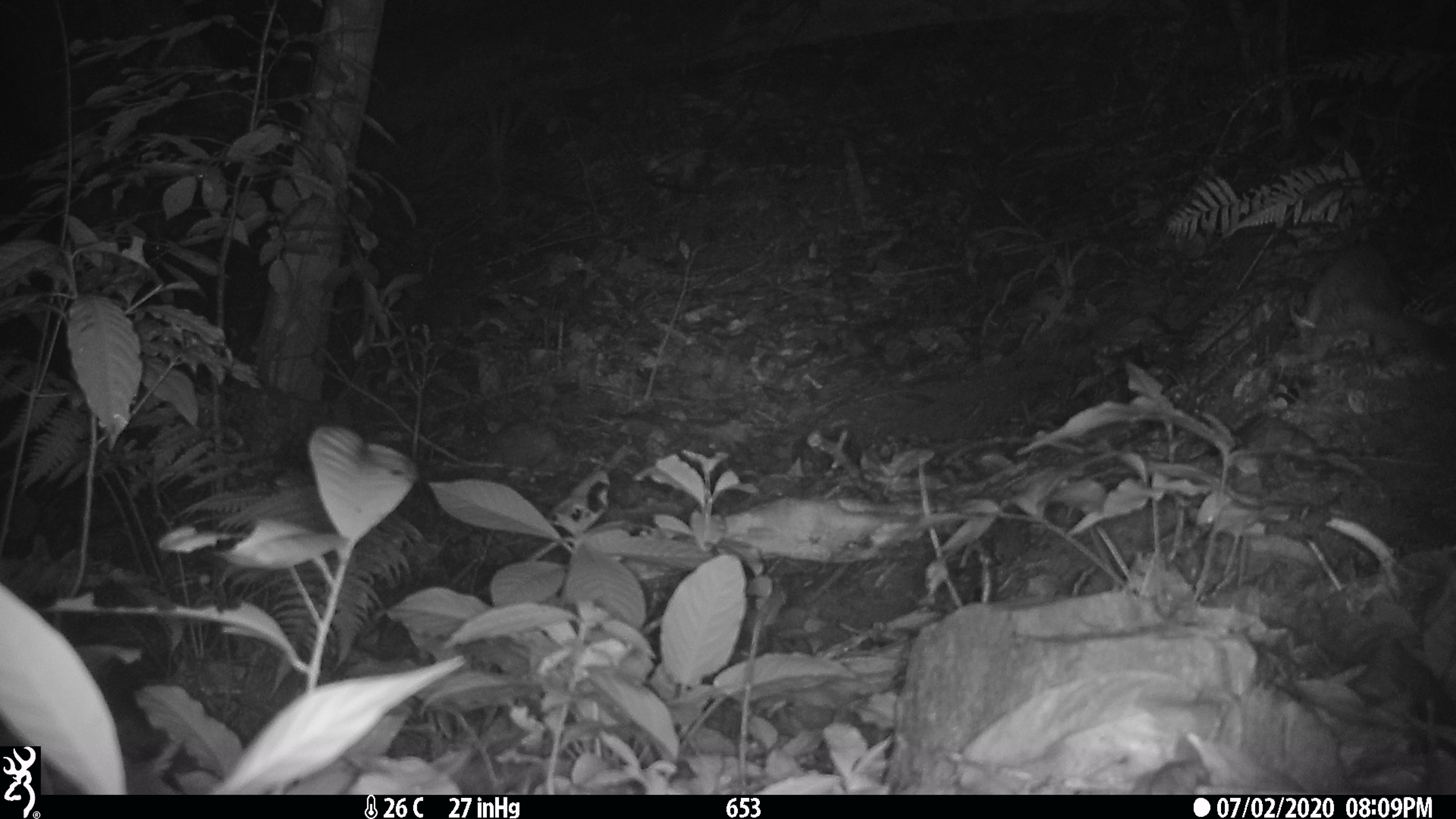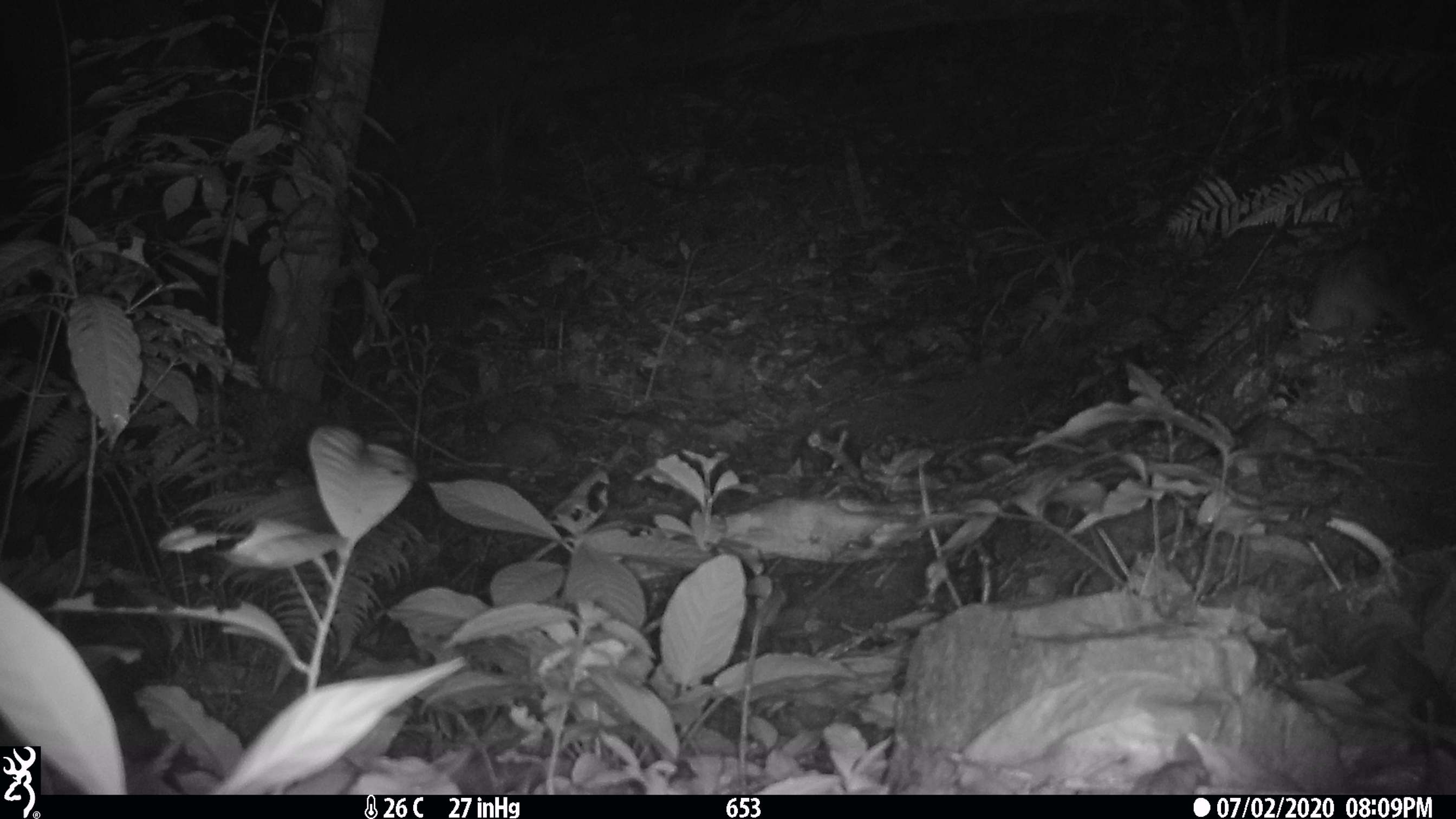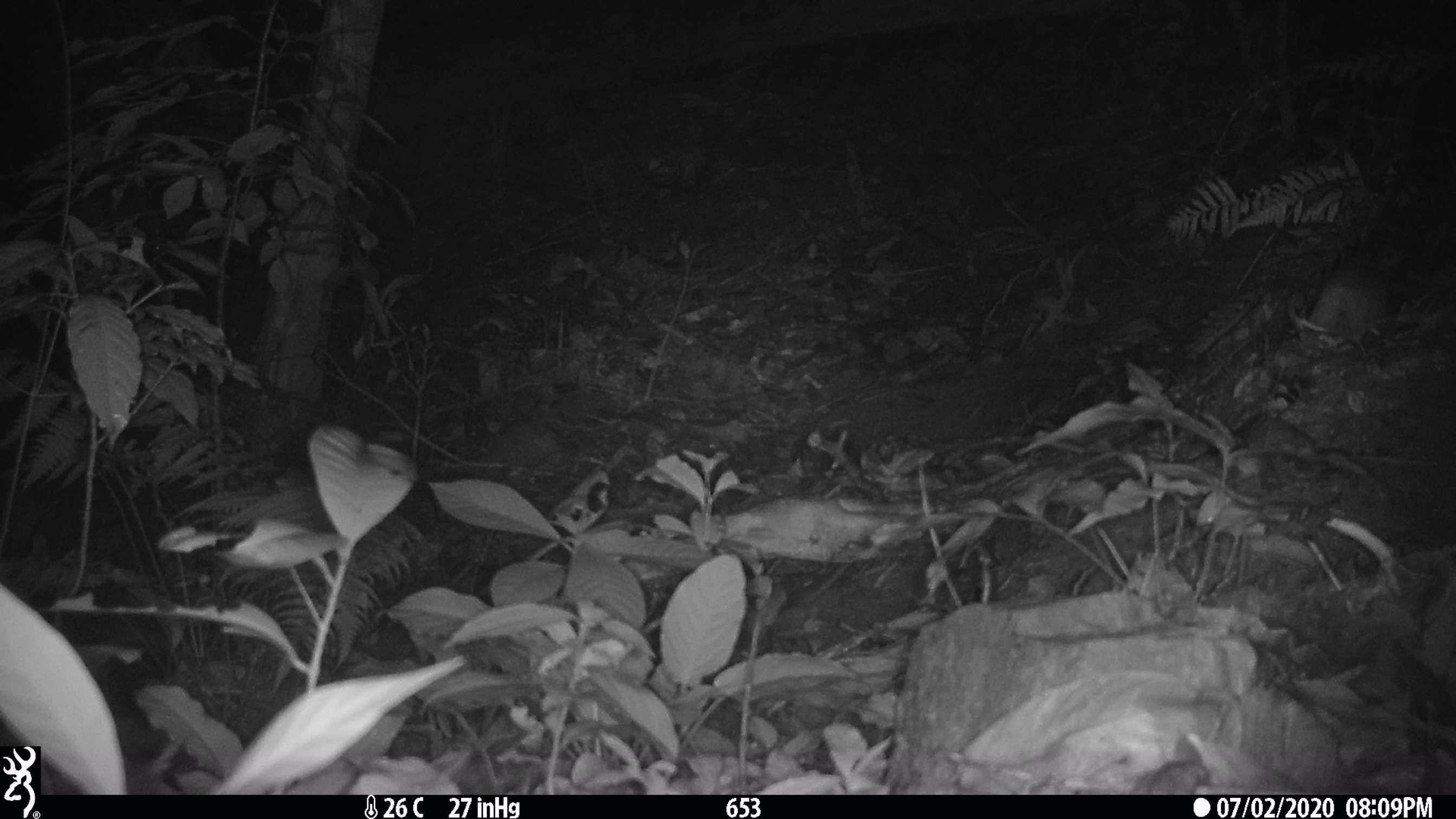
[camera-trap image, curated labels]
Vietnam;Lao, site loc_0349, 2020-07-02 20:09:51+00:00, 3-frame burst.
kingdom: Animalia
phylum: Chordata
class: Mammalia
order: Carnivora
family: Mustelidae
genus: Melogale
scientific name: Melogale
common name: ferret badger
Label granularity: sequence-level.